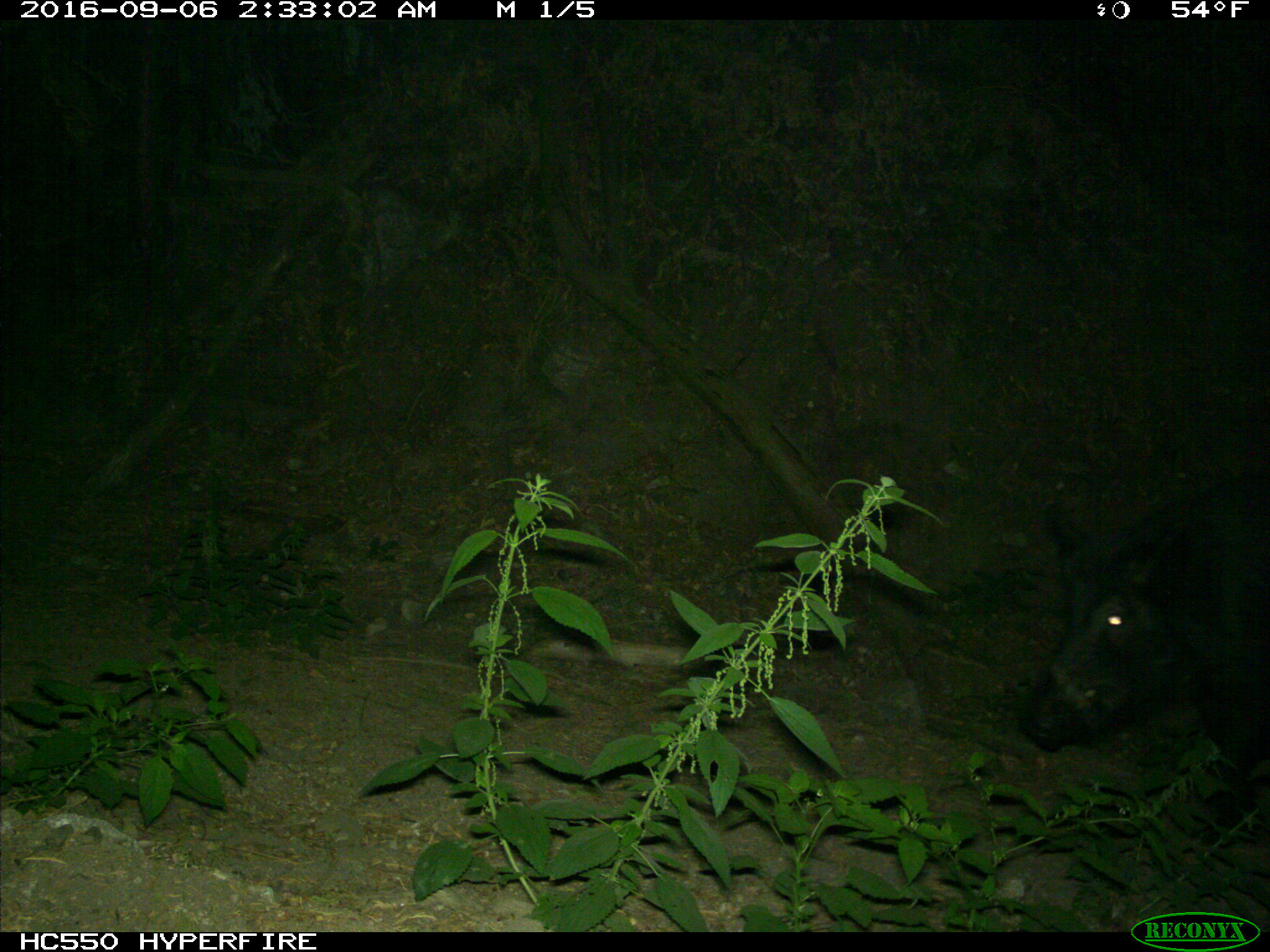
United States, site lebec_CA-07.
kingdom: Animalia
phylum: Chordata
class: Mammalia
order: Artiodactyla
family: Suidae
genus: Sus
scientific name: Sus scrofa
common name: wild boar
Sus scrofa (wild boar).